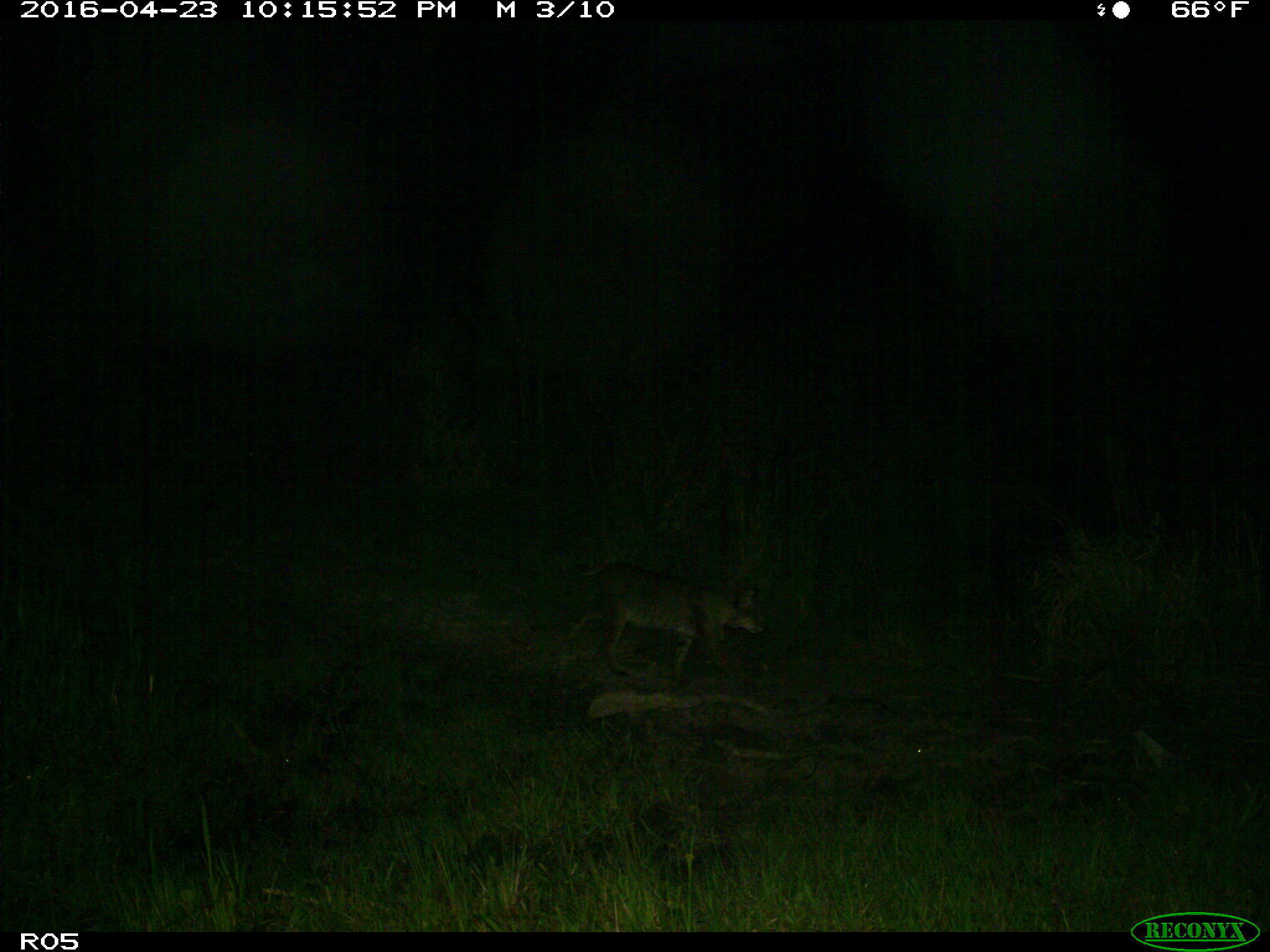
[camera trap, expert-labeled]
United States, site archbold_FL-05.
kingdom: Animalia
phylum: Chordata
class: Mammalia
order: Carnivora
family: Felidae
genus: Lynx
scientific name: Lynx rufus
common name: bobcat